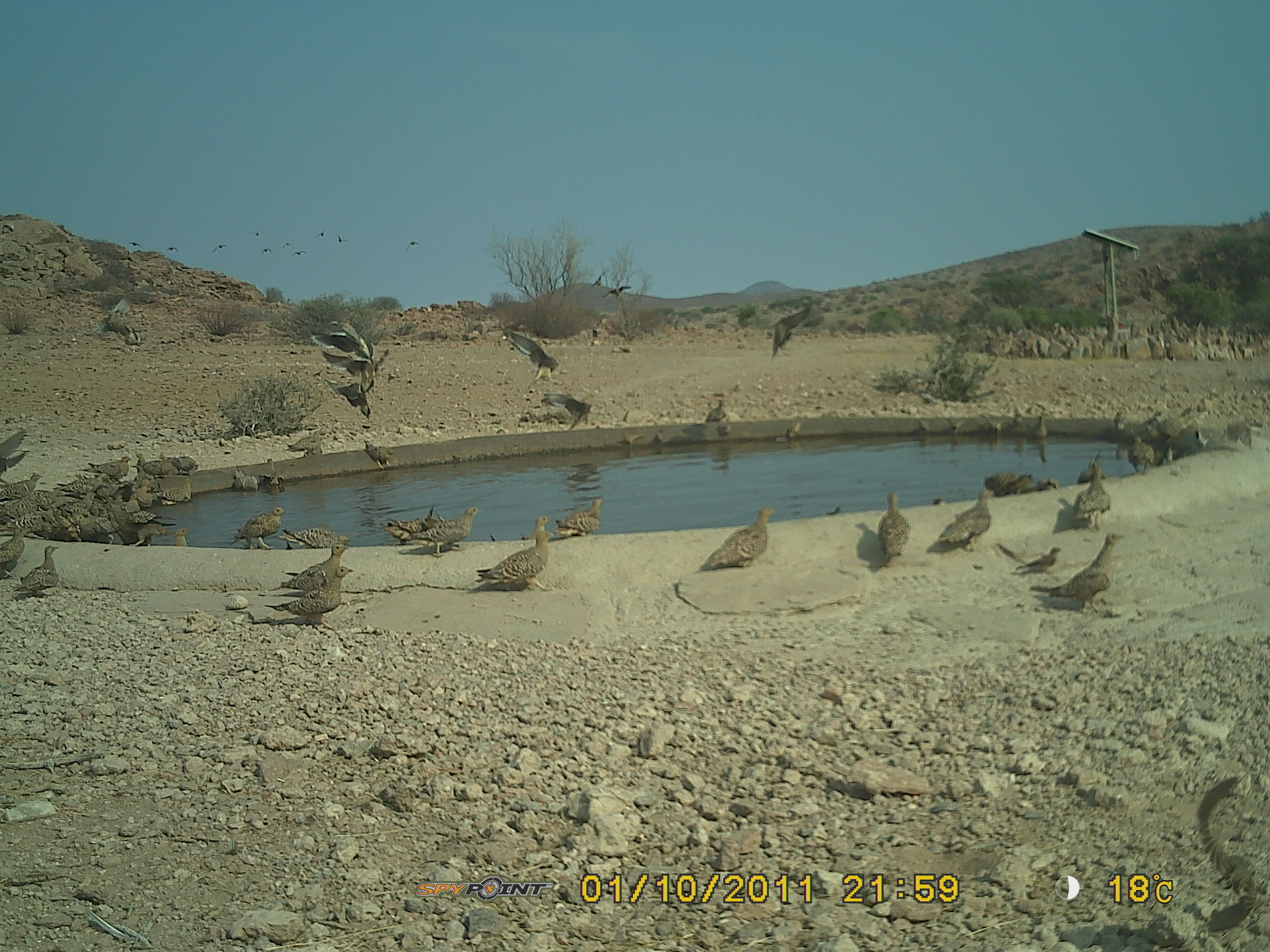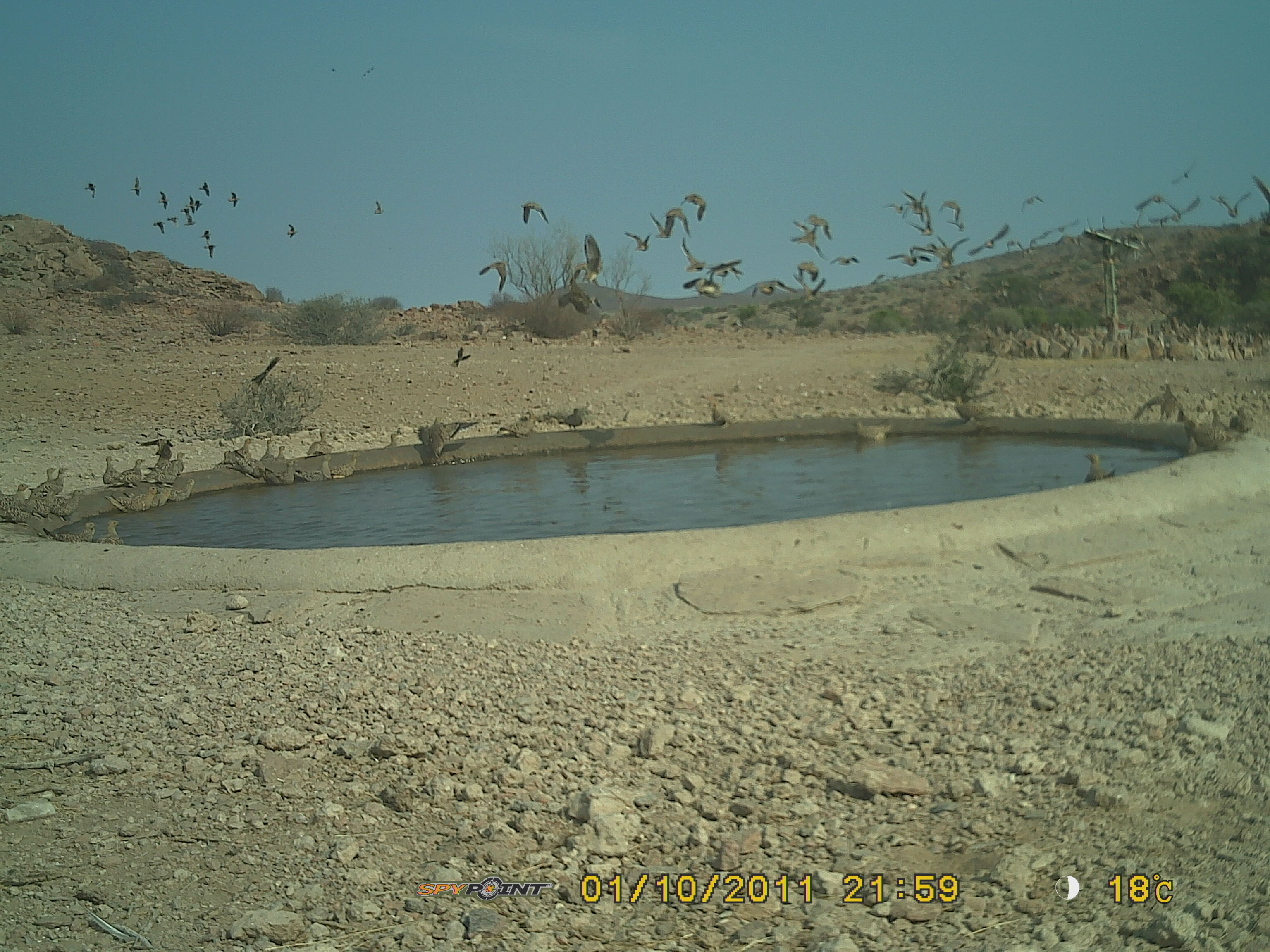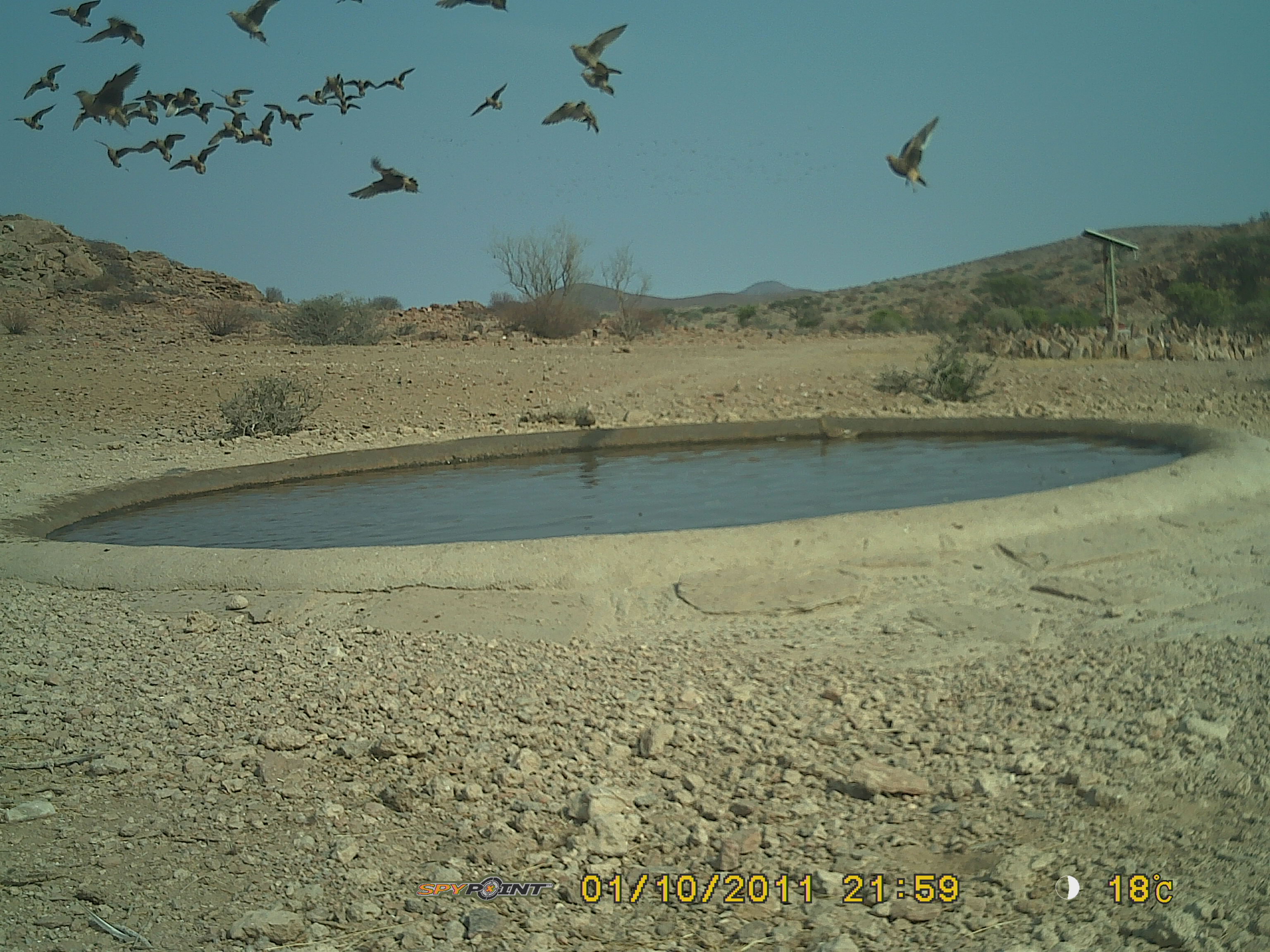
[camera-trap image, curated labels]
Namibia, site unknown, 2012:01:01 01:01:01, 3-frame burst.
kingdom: Animalia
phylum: Chordata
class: Aves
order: Pterocliformes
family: Pteroclidae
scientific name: Pteroclidae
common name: sandgrouse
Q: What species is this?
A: Pteroclidae (sandgrouse).